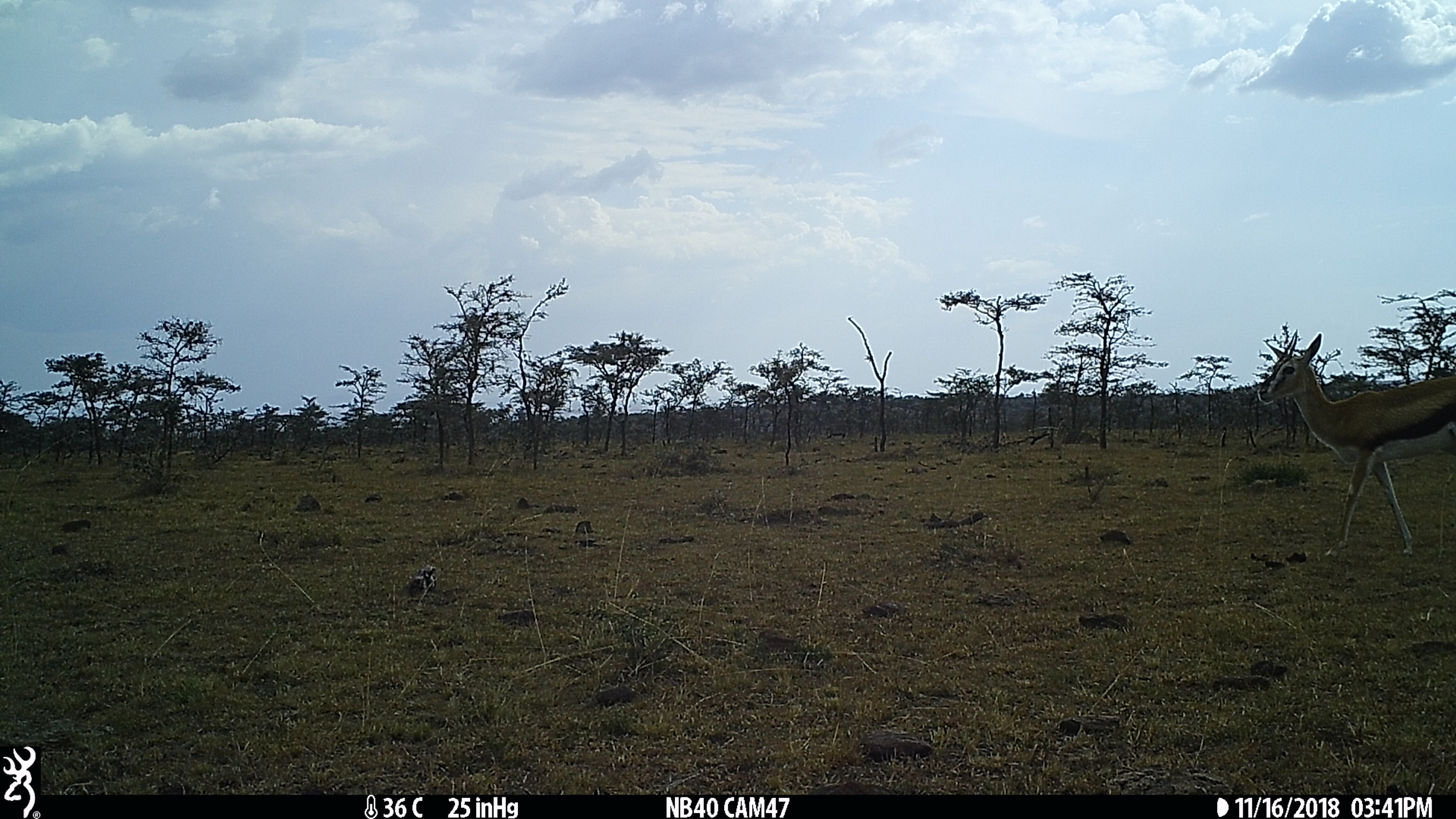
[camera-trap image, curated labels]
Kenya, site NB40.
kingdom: Animalia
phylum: Chordata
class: Mammalia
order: Artiodactyla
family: Bovidae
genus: Eudorcas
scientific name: Eudorcas thomsonii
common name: thomon's gazelle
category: gazelle thomsons